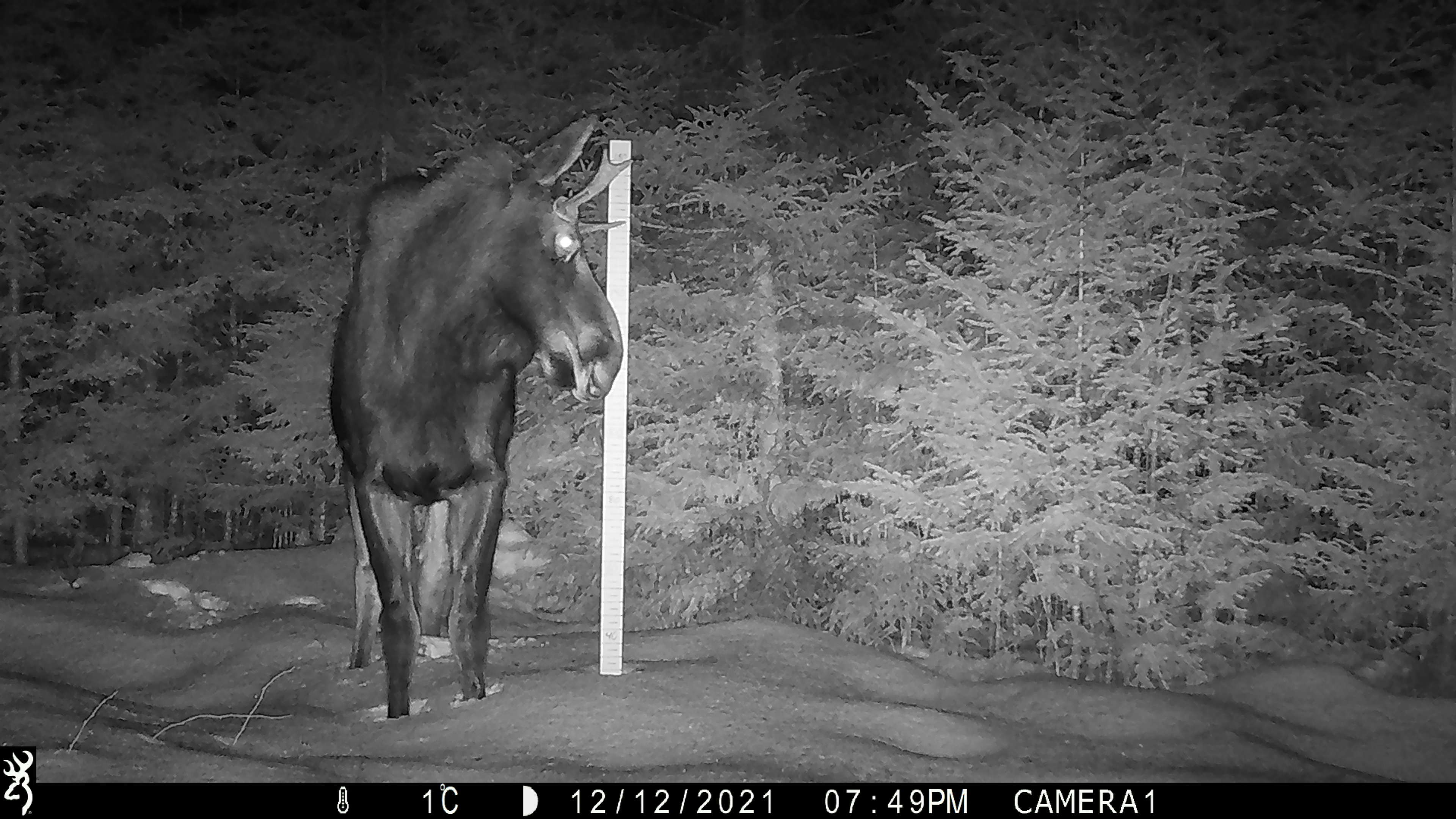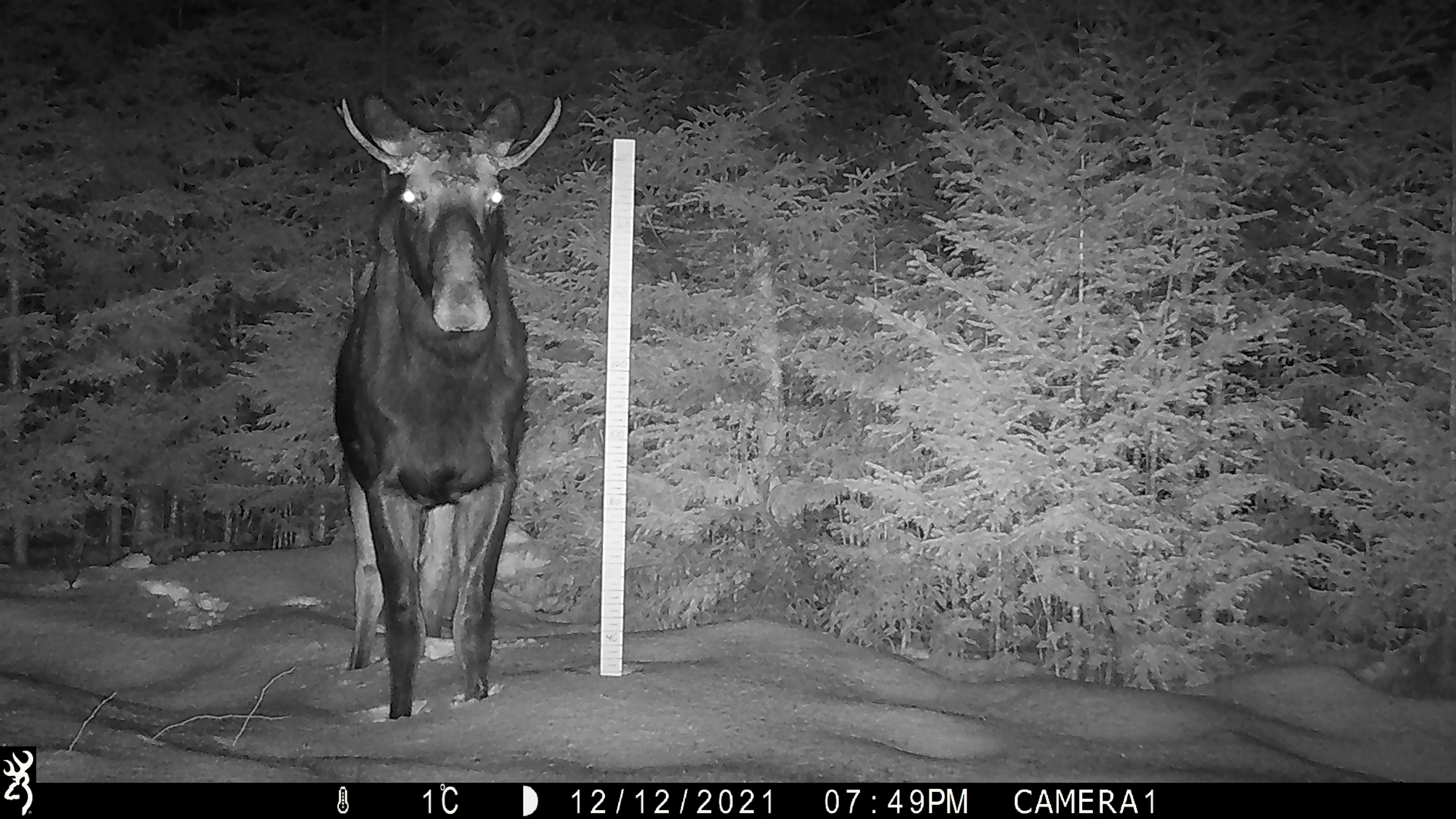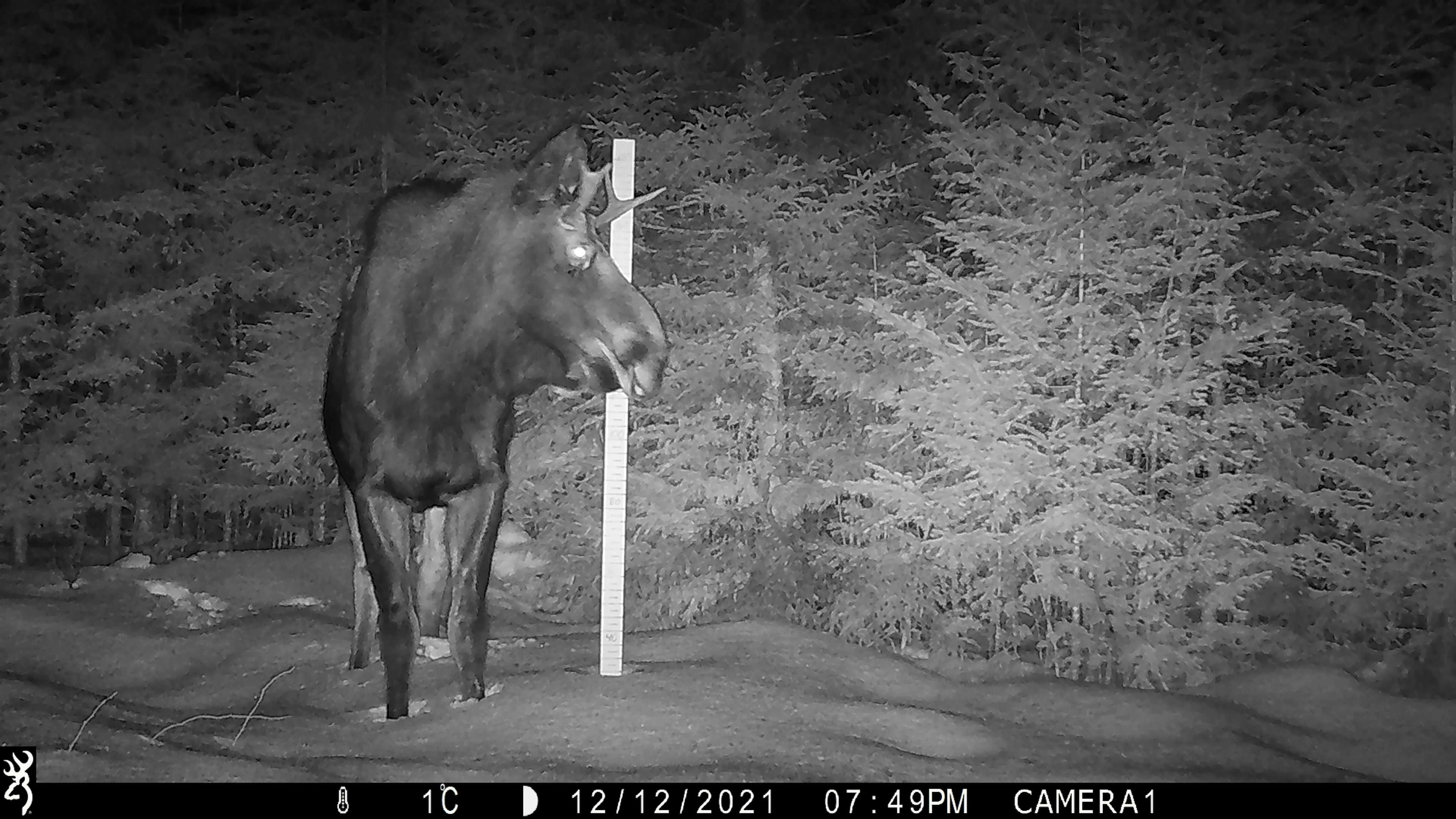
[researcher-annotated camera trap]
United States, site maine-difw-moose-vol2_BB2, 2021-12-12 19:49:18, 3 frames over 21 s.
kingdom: Animalia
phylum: Chordata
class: Mammalia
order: Artiodactyla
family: Cervidae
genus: Alces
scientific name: Alces alces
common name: moose